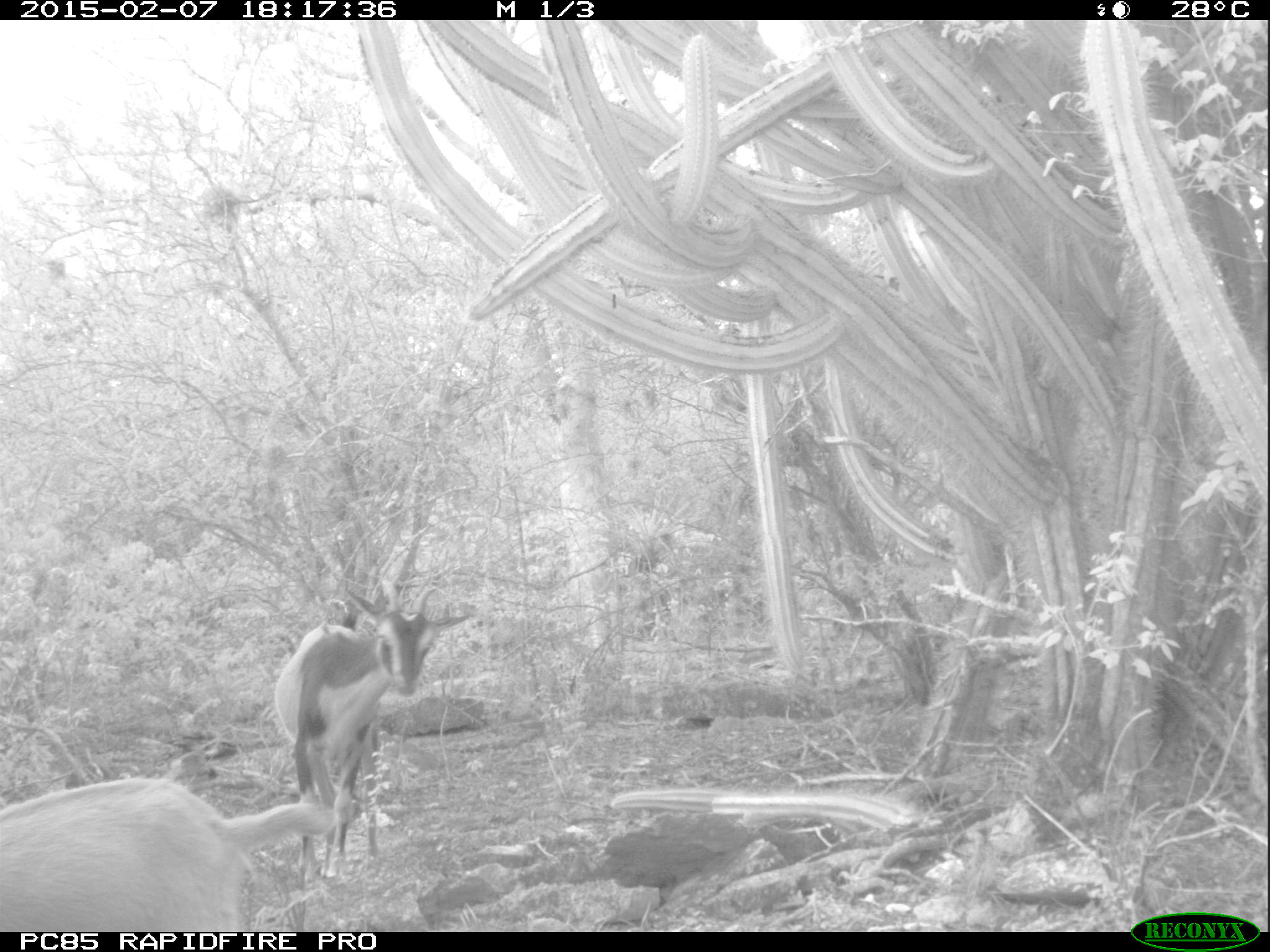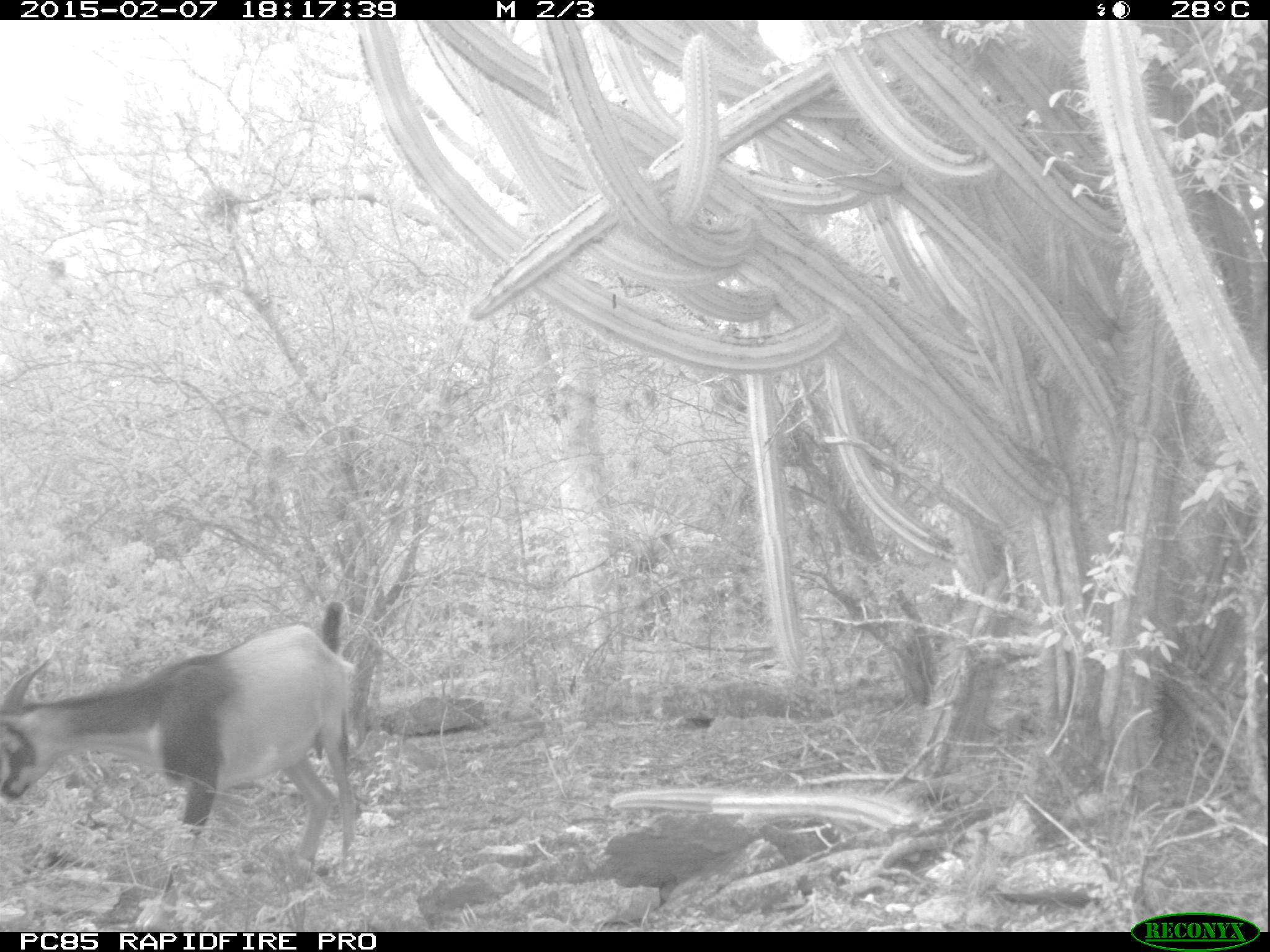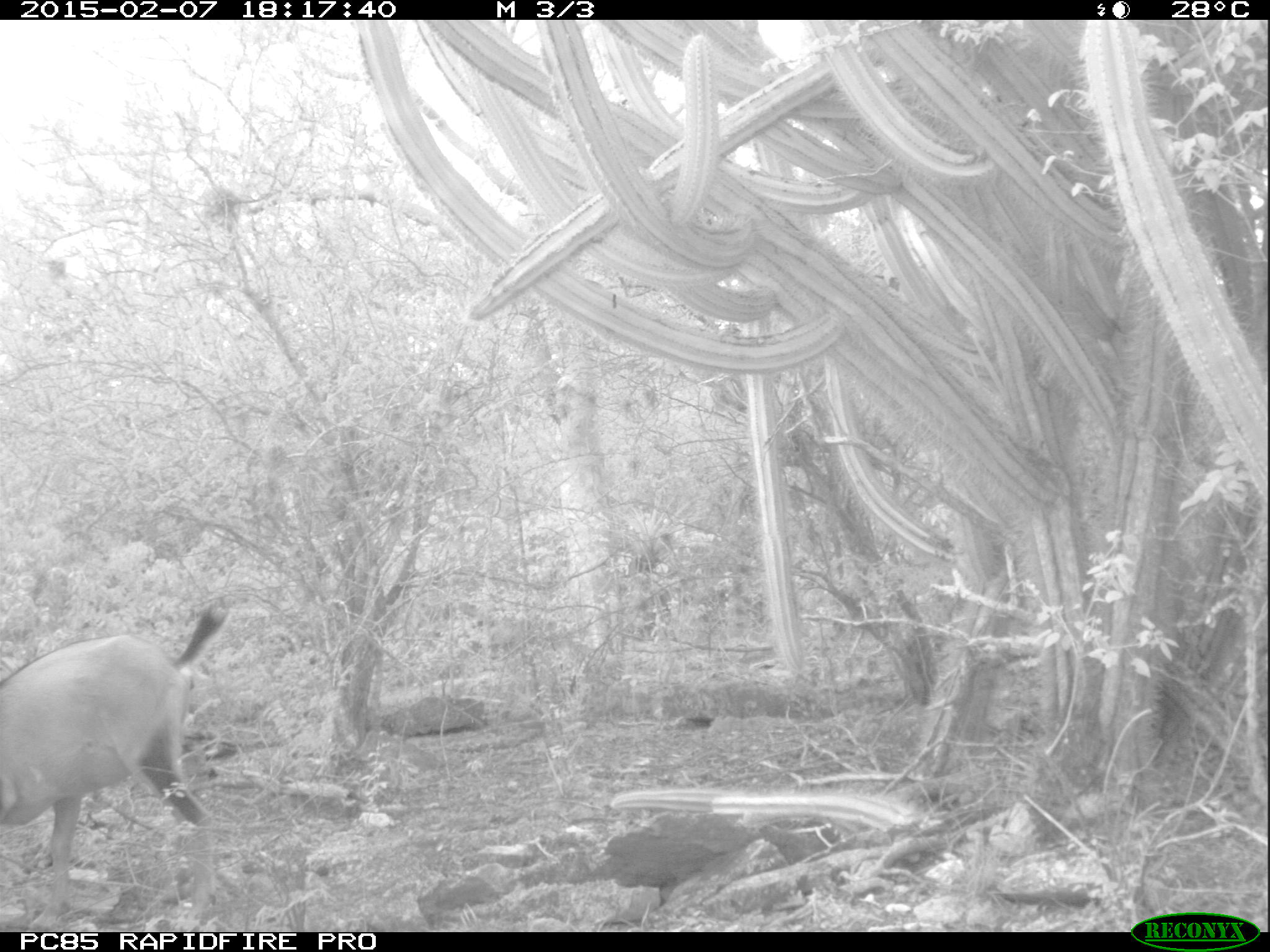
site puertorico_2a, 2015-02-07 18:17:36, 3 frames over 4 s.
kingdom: Animalia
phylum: Chordata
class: Mammalia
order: Artiodactyla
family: Bovidae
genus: Capra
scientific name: Capra hircus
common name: goat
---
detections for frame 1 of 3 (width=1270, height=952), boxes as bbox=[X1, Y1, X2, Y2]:
goat: bbox=[267, 540, 471, 888]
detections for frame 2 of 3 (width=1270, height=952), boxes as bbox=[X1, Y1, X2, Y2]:
goat: bbox=[0, 604, 358, 879]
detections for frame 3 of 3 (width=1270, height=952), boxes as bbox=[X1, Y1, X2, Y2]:
goat: bbox=[0, 603, 226, 923]